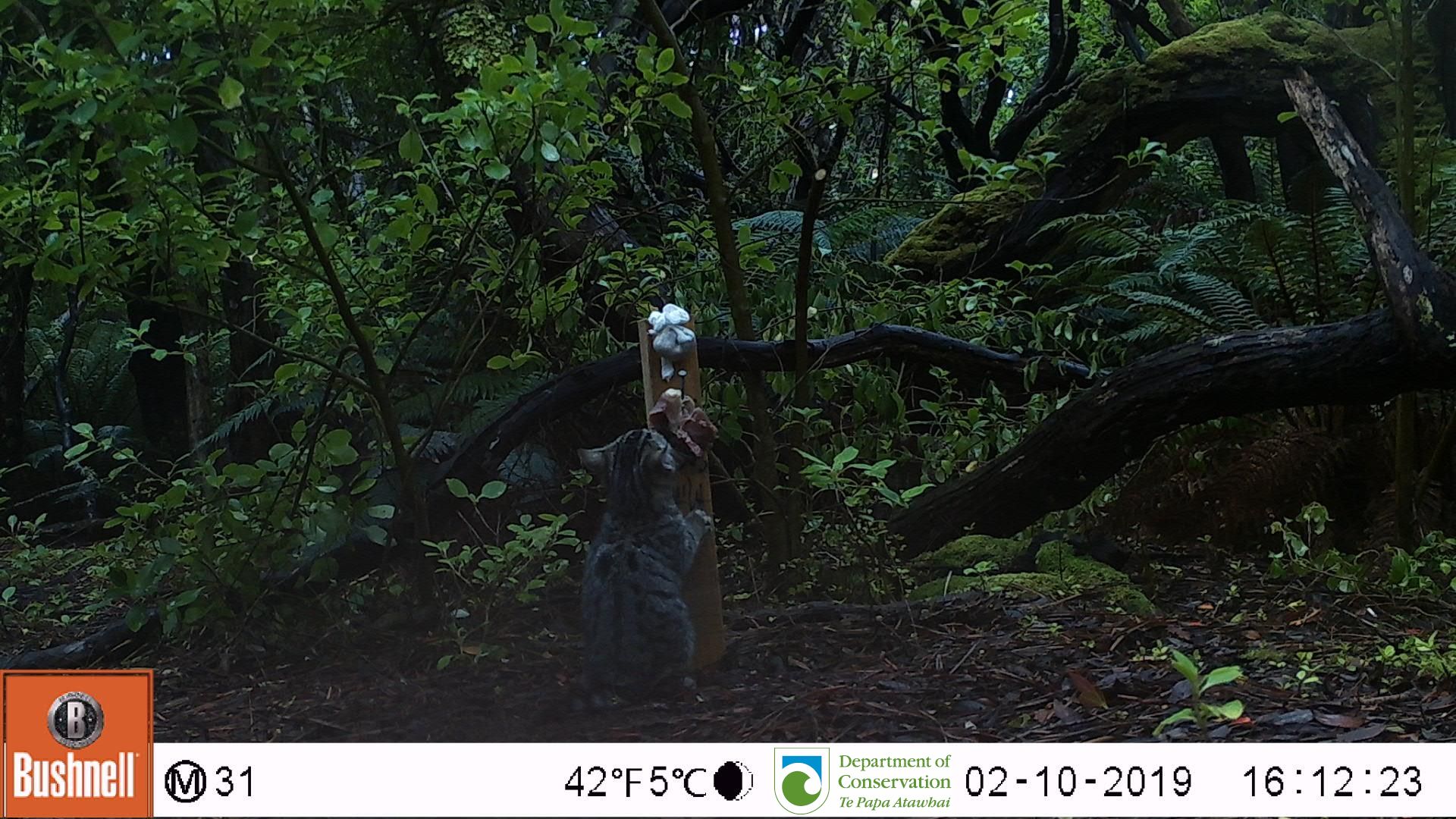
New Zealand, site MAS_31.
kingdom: Animalia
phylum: Chordata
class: Mammalia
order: Carnivora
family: Felidae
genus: Felis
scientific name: Felis catus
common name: domestic cat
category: cat